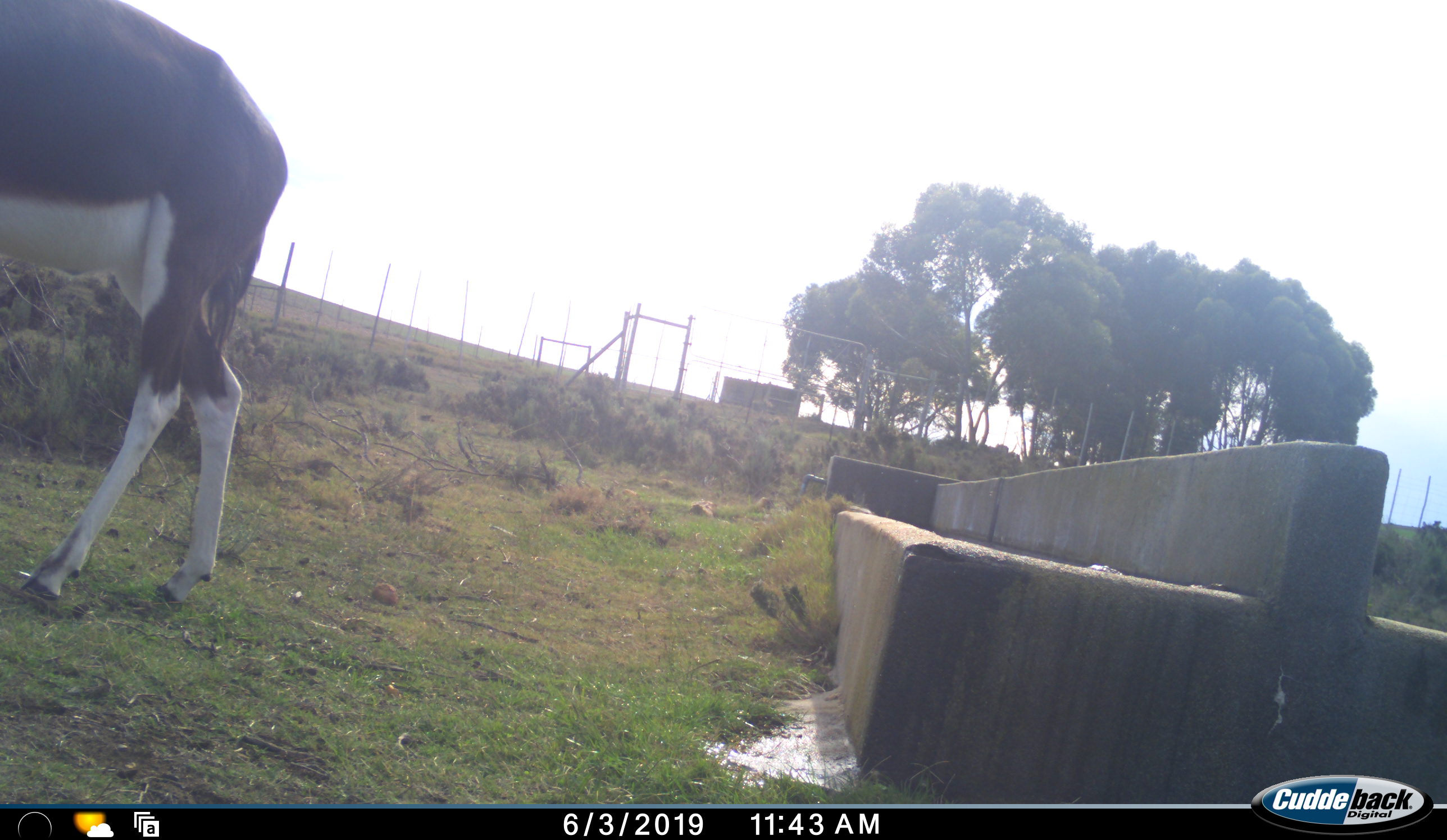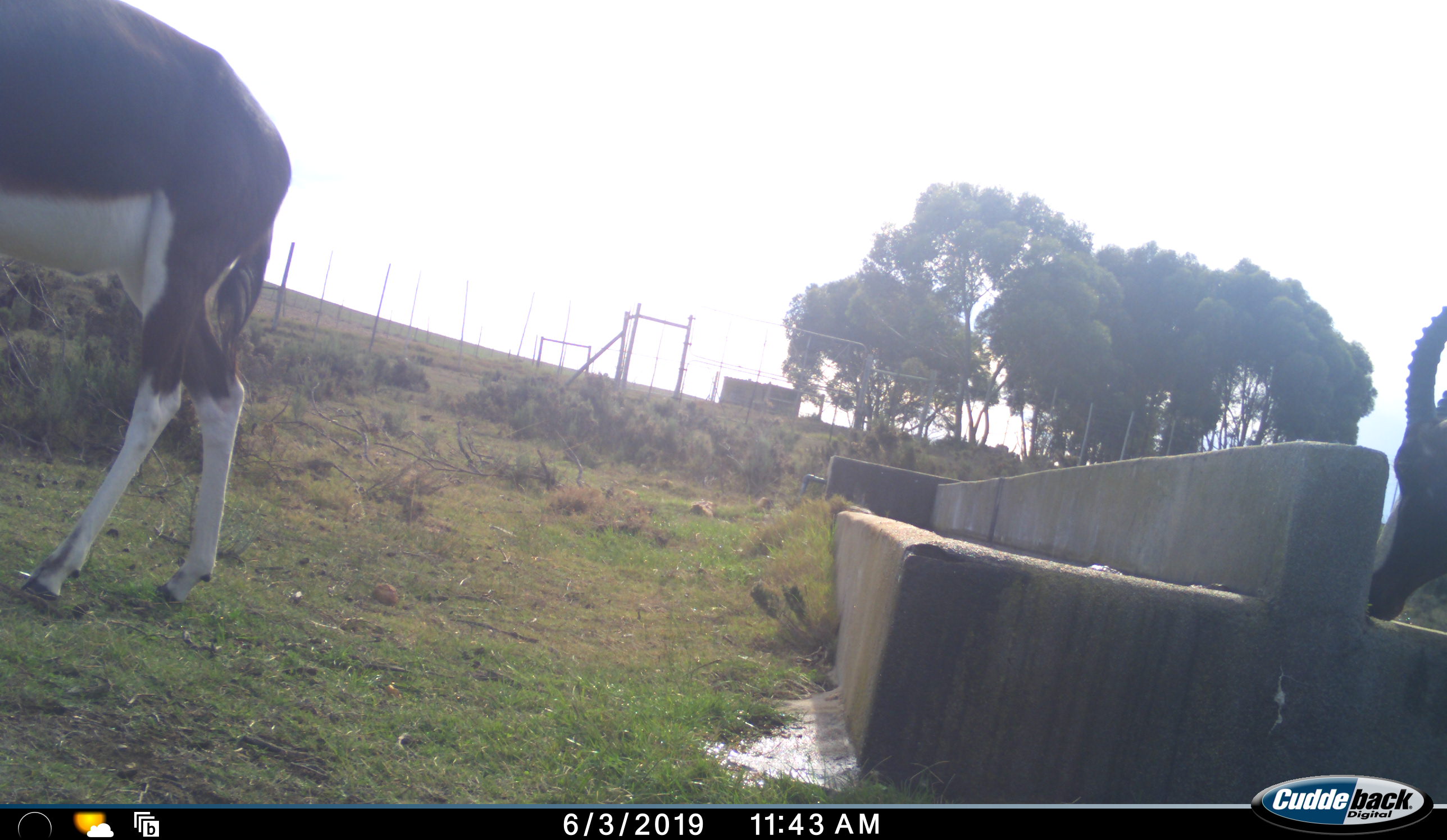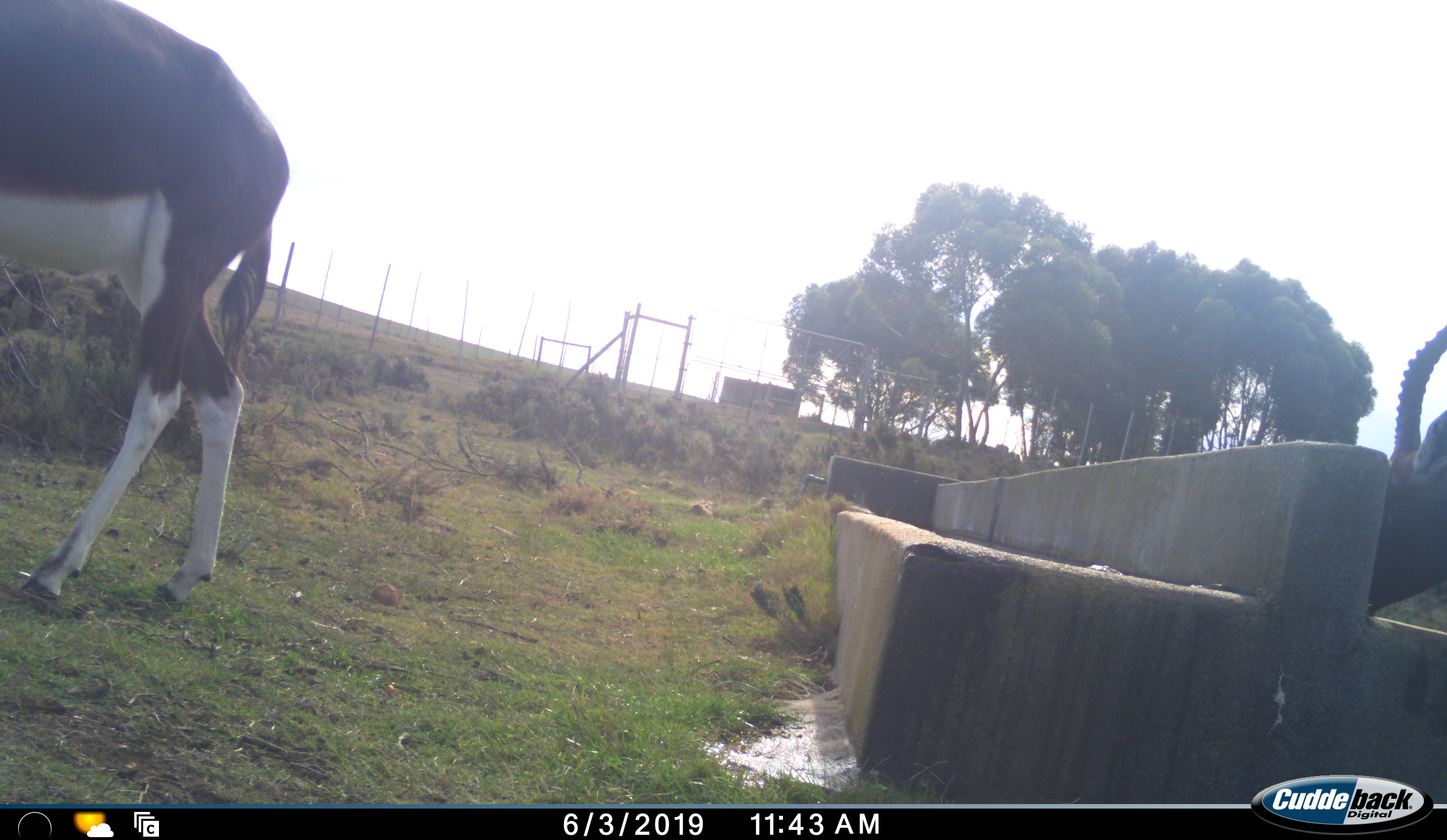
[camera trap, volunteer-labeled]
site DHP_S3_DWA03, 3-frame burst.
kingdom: Animalia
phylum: Chordata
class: Mammalia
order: Artiodactyla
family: Bovidae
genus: Damaliscus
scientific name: Damaliscus pygargus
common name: bontebok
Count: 2.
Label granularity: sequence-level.